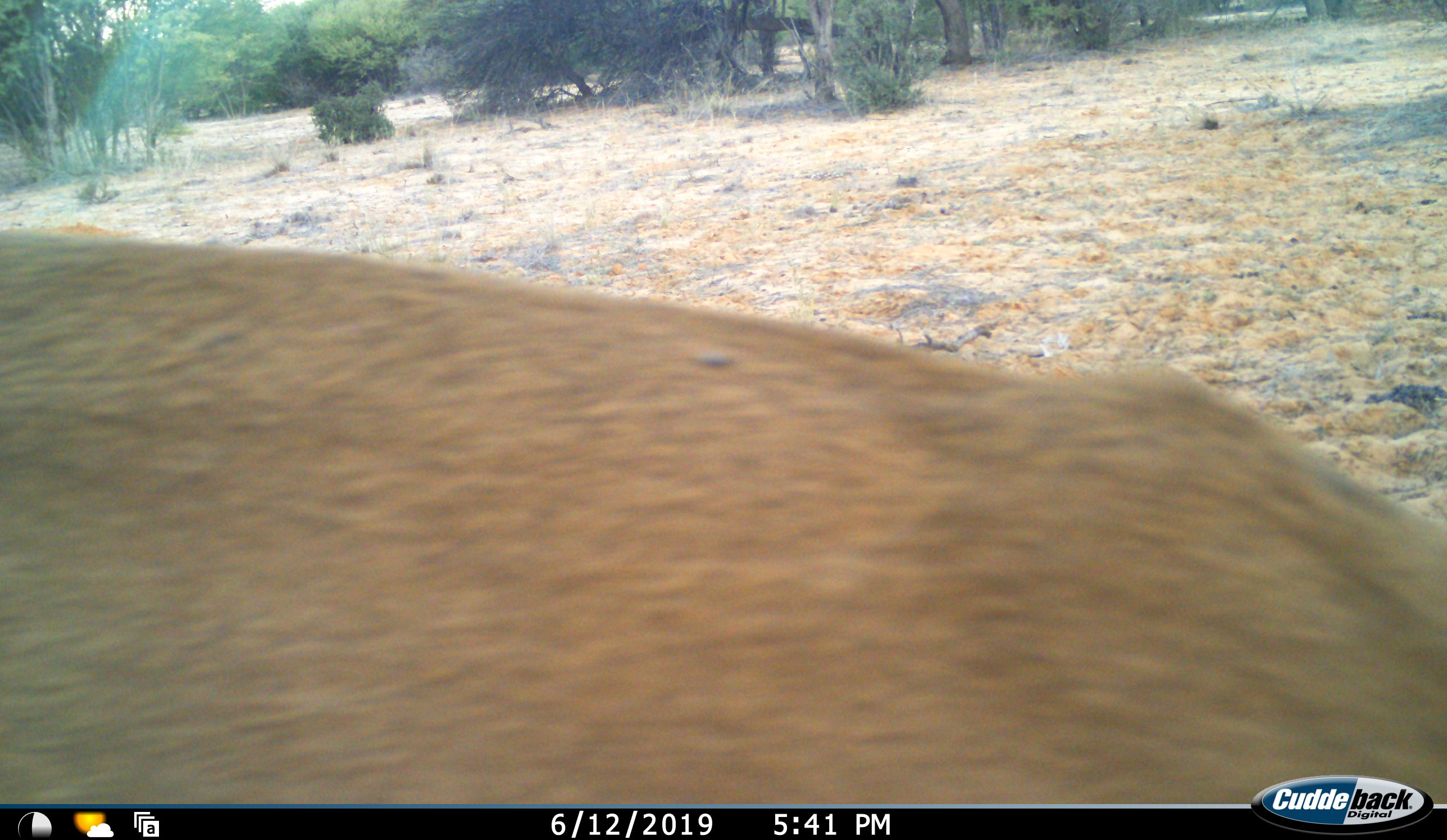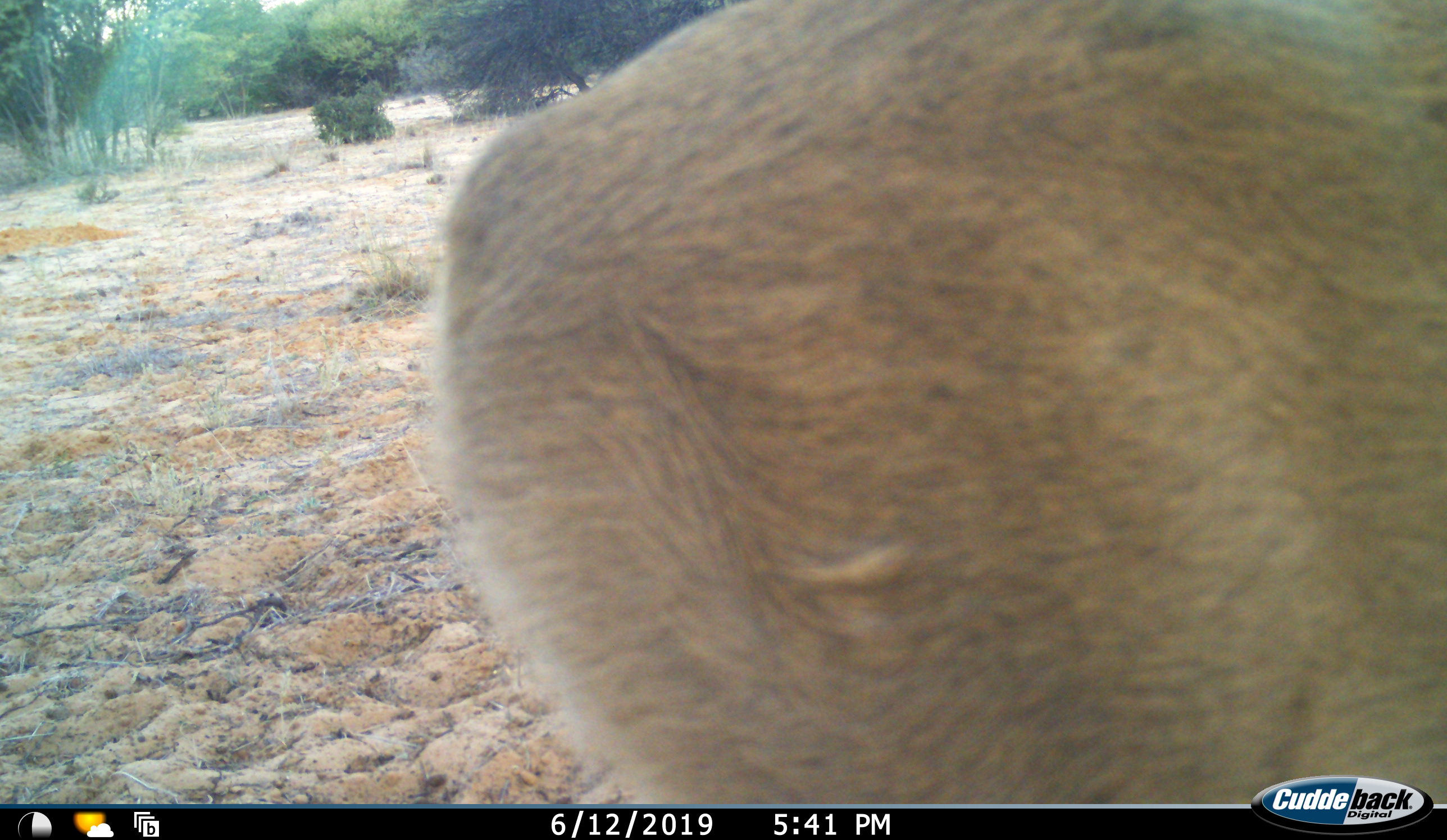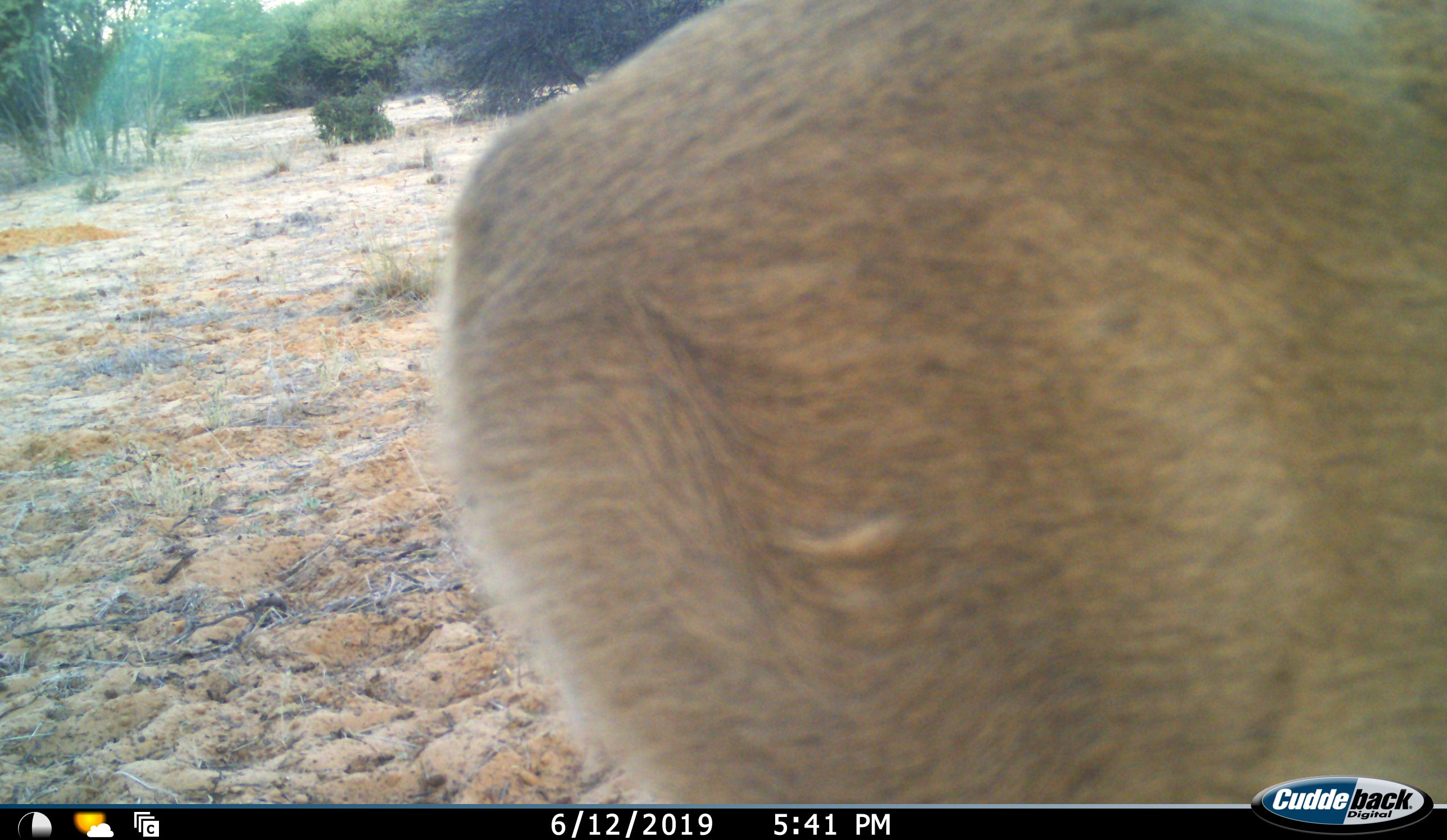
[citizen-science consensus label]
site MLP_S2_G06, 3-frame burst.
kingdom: Animalia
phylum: Chordata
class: Mammalia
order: Artiodactyla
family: Bovidae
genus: Raphicerus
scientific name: Raphicerus campestris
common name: steenbok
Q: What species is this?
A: Steenbok (Raphicerus campestris).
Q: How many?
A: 1.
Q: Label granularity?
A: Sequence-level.